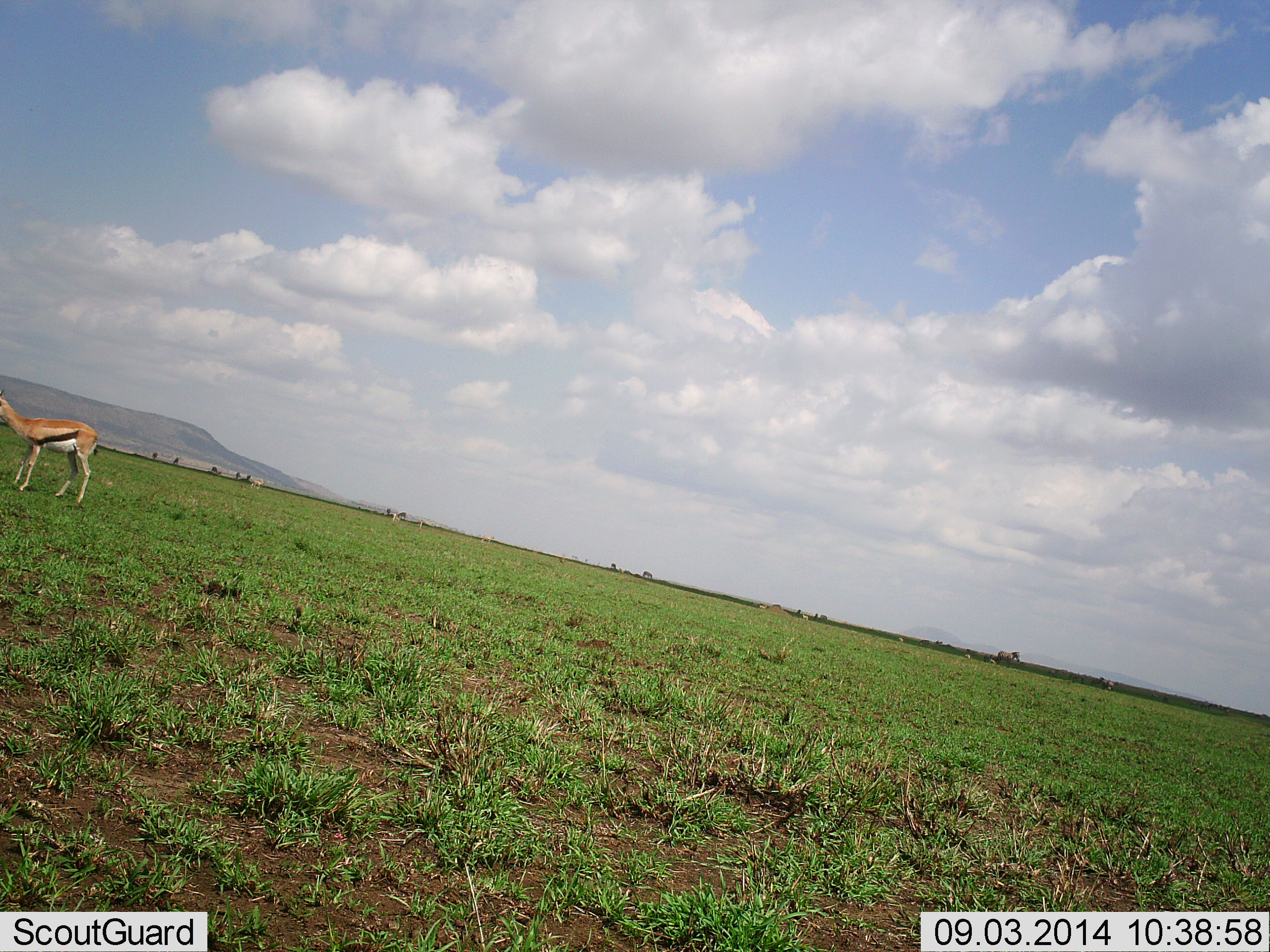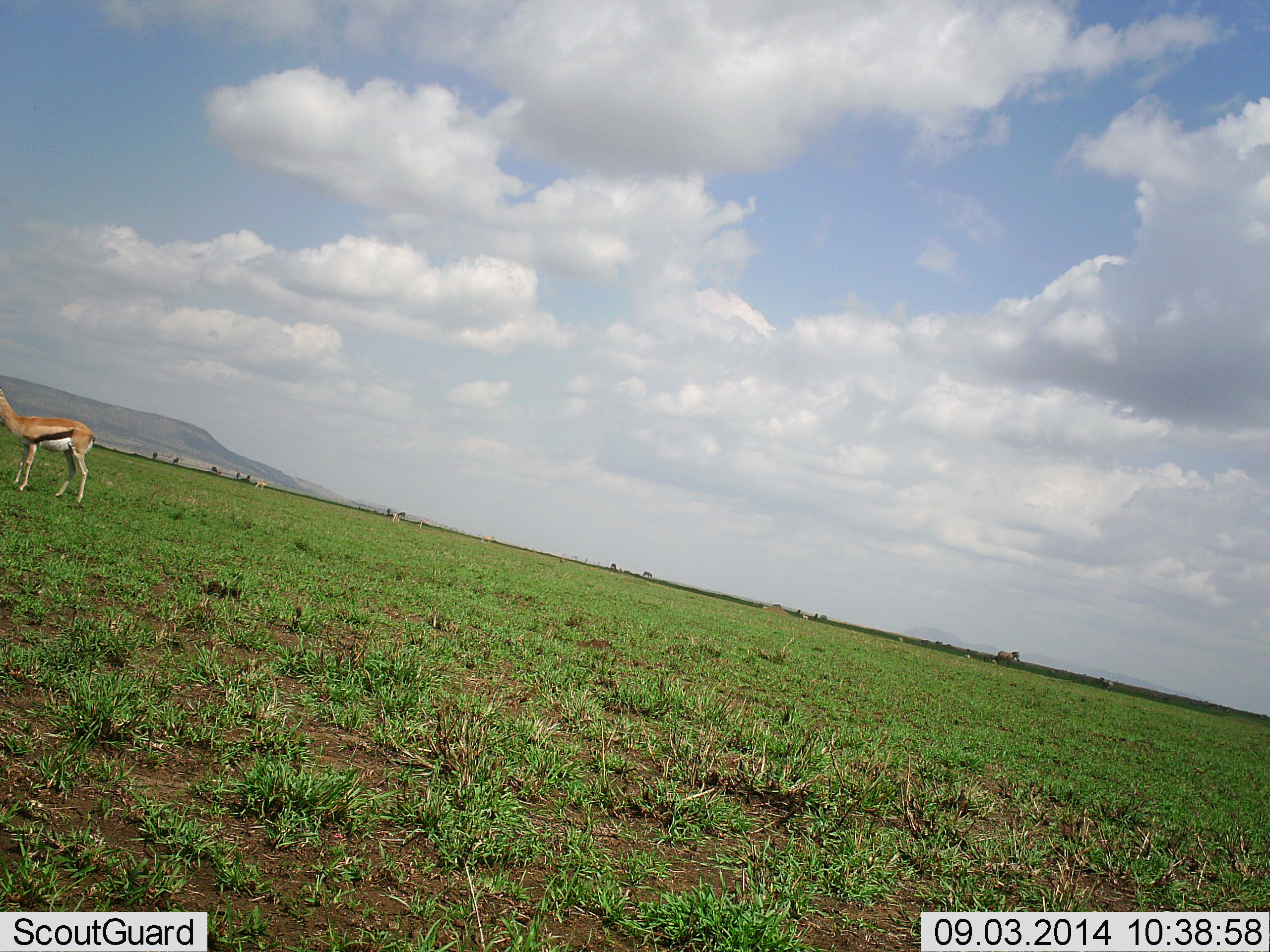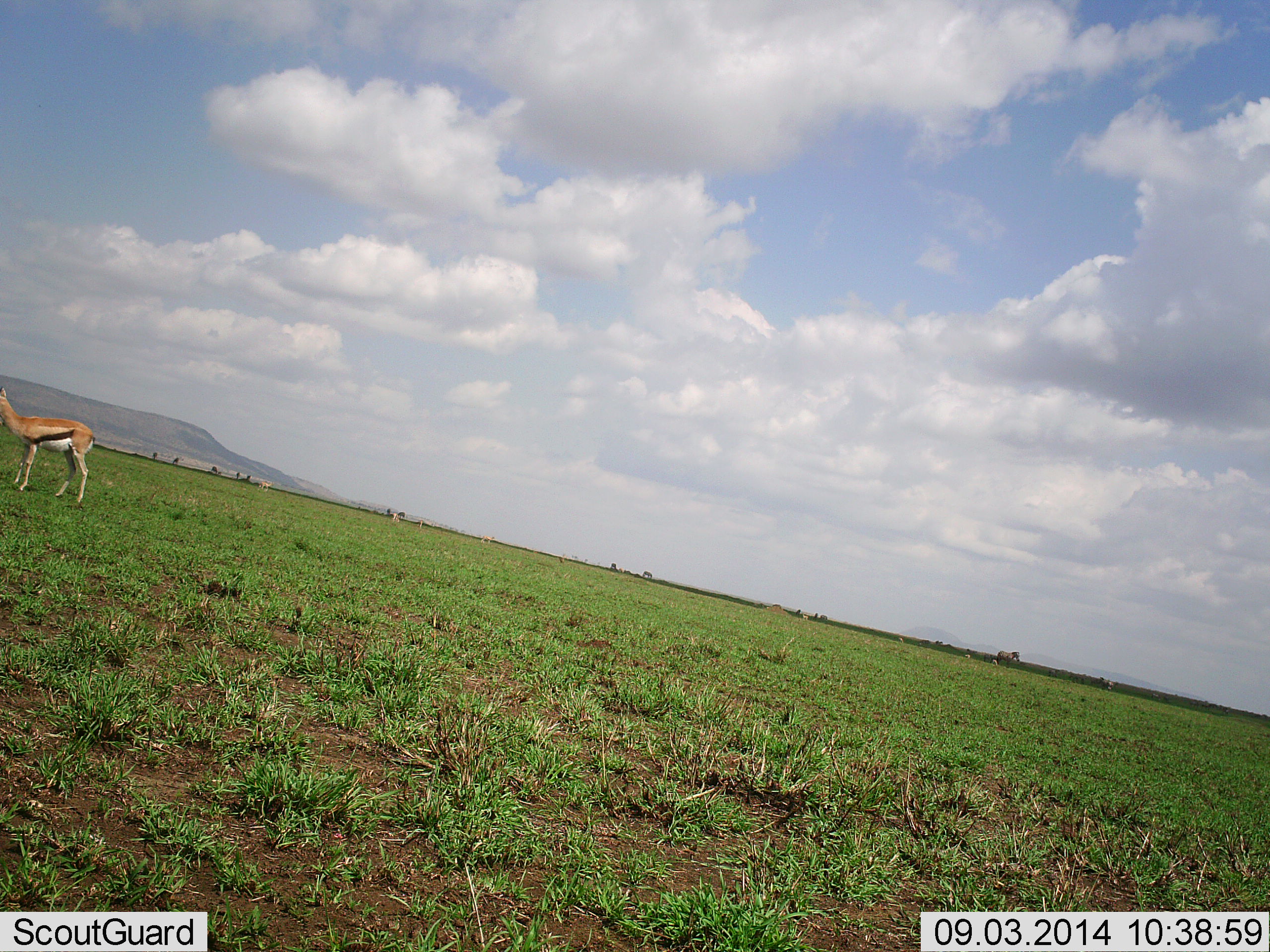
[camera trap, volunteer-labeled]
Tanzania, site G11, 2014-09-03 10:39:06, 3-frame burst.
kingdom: Animalia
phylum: Chordata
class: Mammalia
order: Artiodactyla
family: Bovidae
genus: Eudorcas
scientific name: Eudorcas thomsonii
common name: thomson's gazelle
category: gazellethomsons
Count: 2.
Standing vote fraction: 80%.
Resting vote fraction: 0%.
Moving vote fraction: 30%.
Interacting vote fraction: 0%.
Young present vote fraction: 0%.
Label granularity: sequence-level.